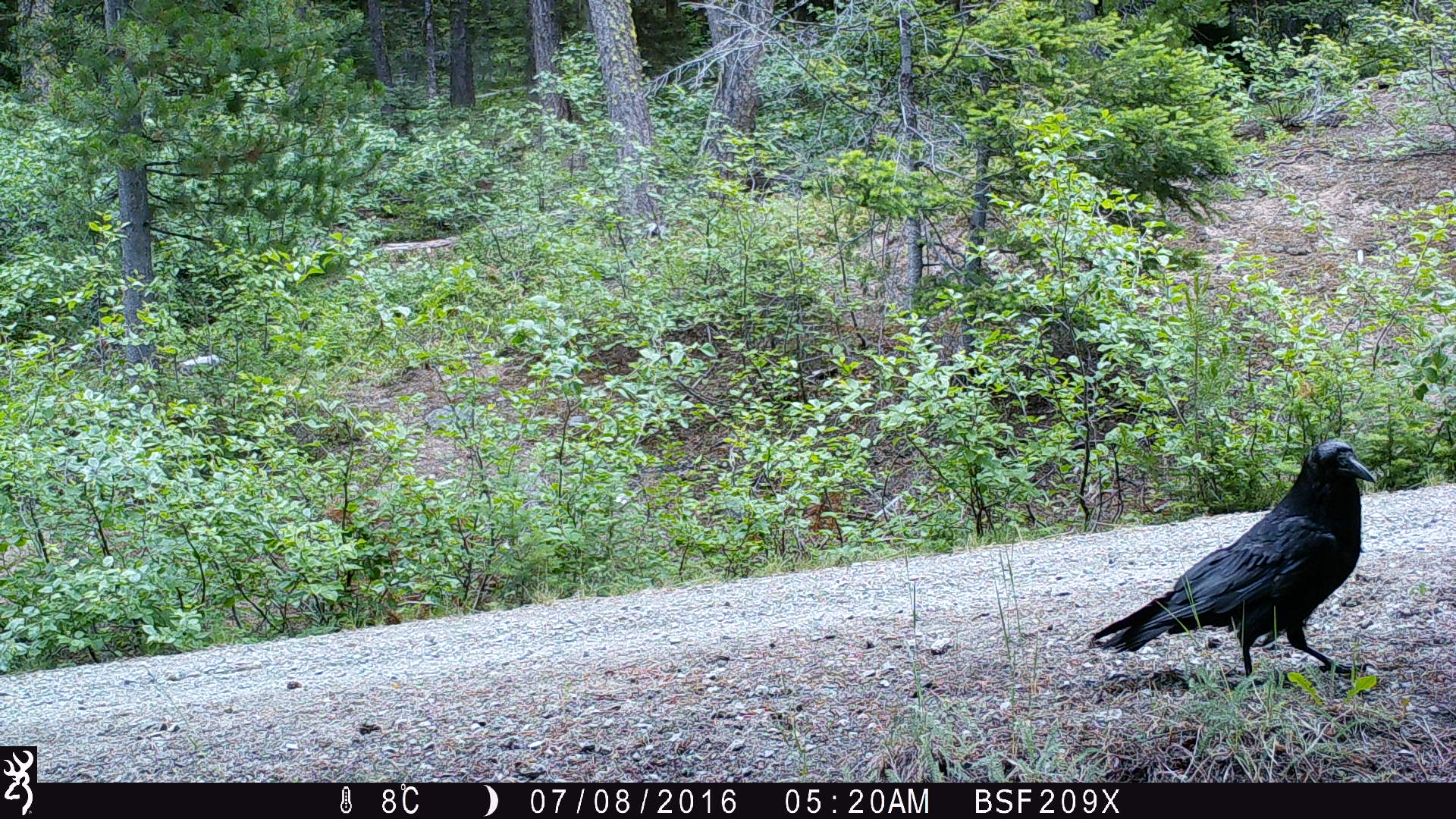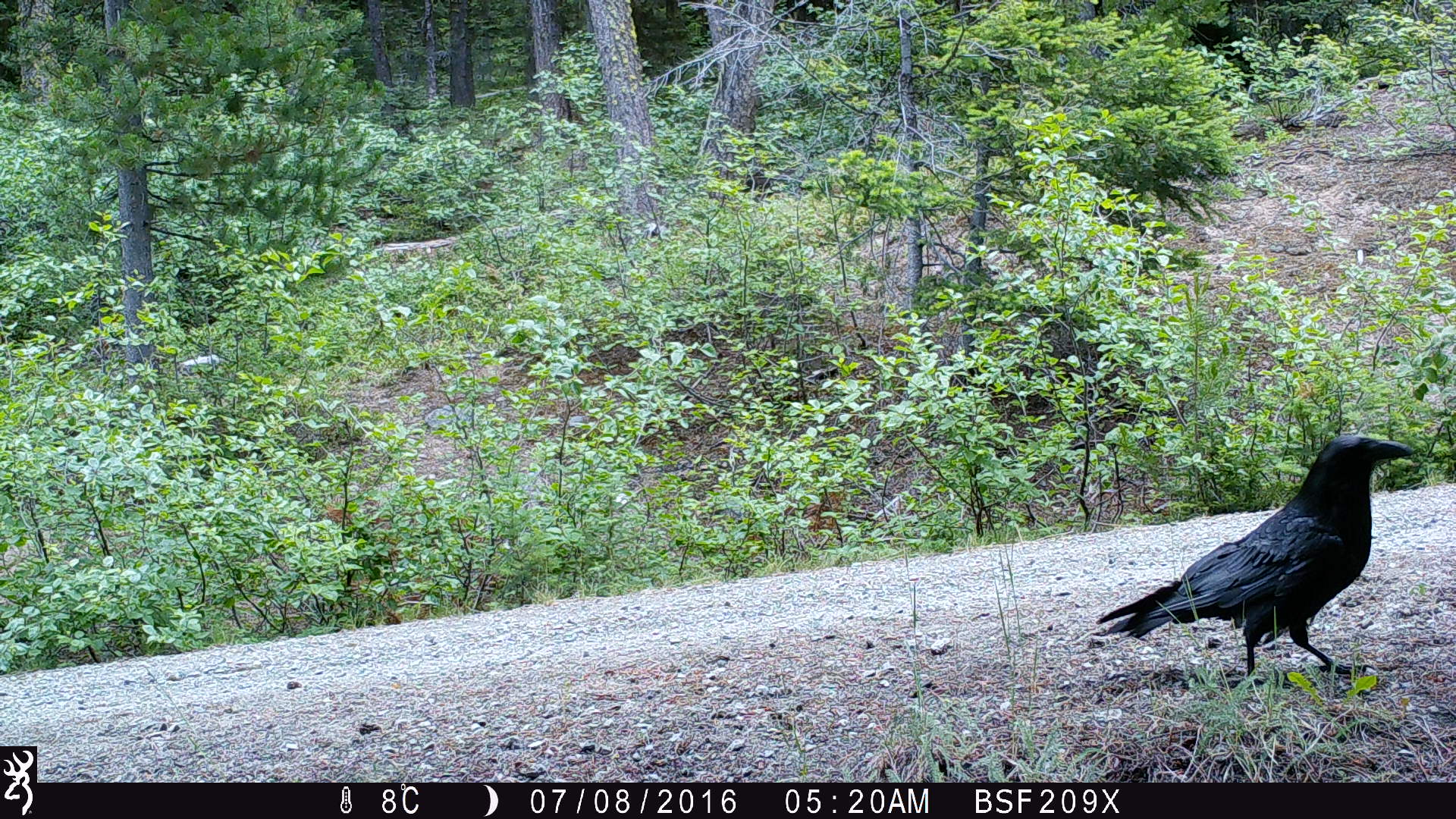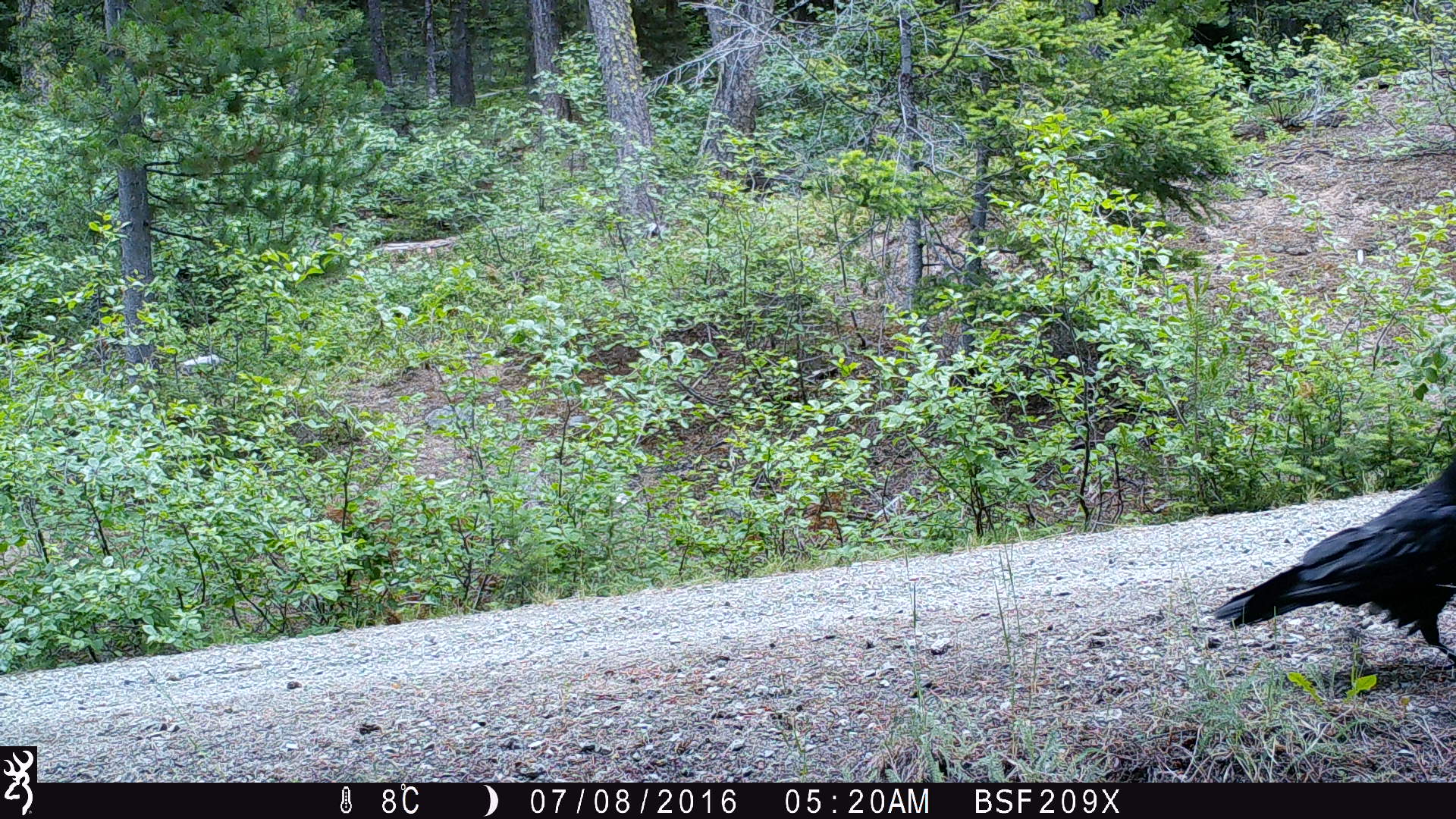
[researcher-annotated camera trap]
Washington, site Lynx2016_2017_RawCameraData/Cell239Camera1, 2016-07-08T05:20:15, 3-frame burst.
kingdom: Animalia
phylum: Chordata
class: Aves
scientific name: Aves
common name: birds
Aves (birds). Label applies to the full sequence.